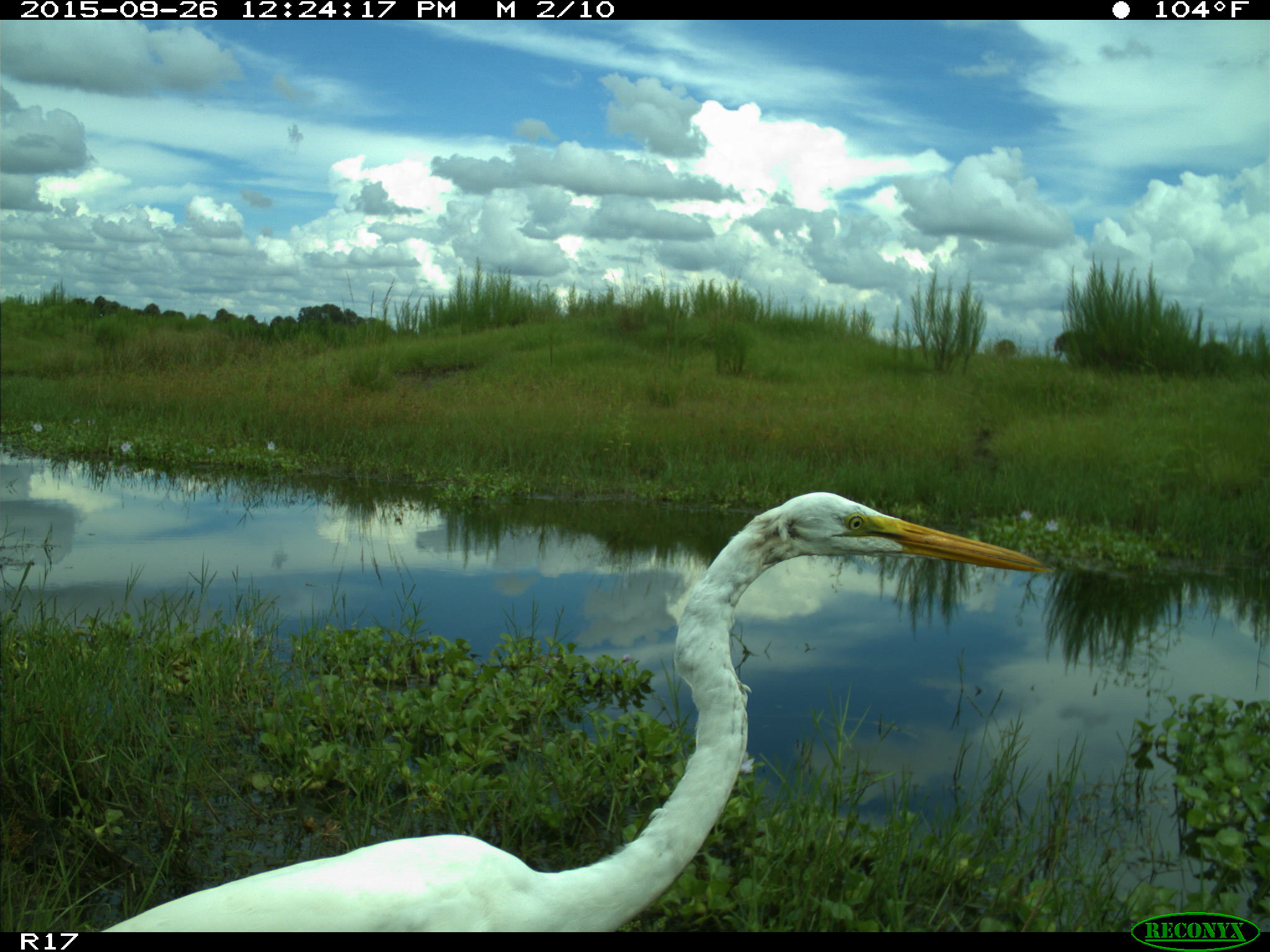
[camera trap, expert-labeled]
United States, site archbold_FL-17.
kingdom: Animalia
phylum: Chordata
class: Aves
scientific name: Aves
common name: birds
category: unidentified bird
Unidentified bird (birds) (Aves).